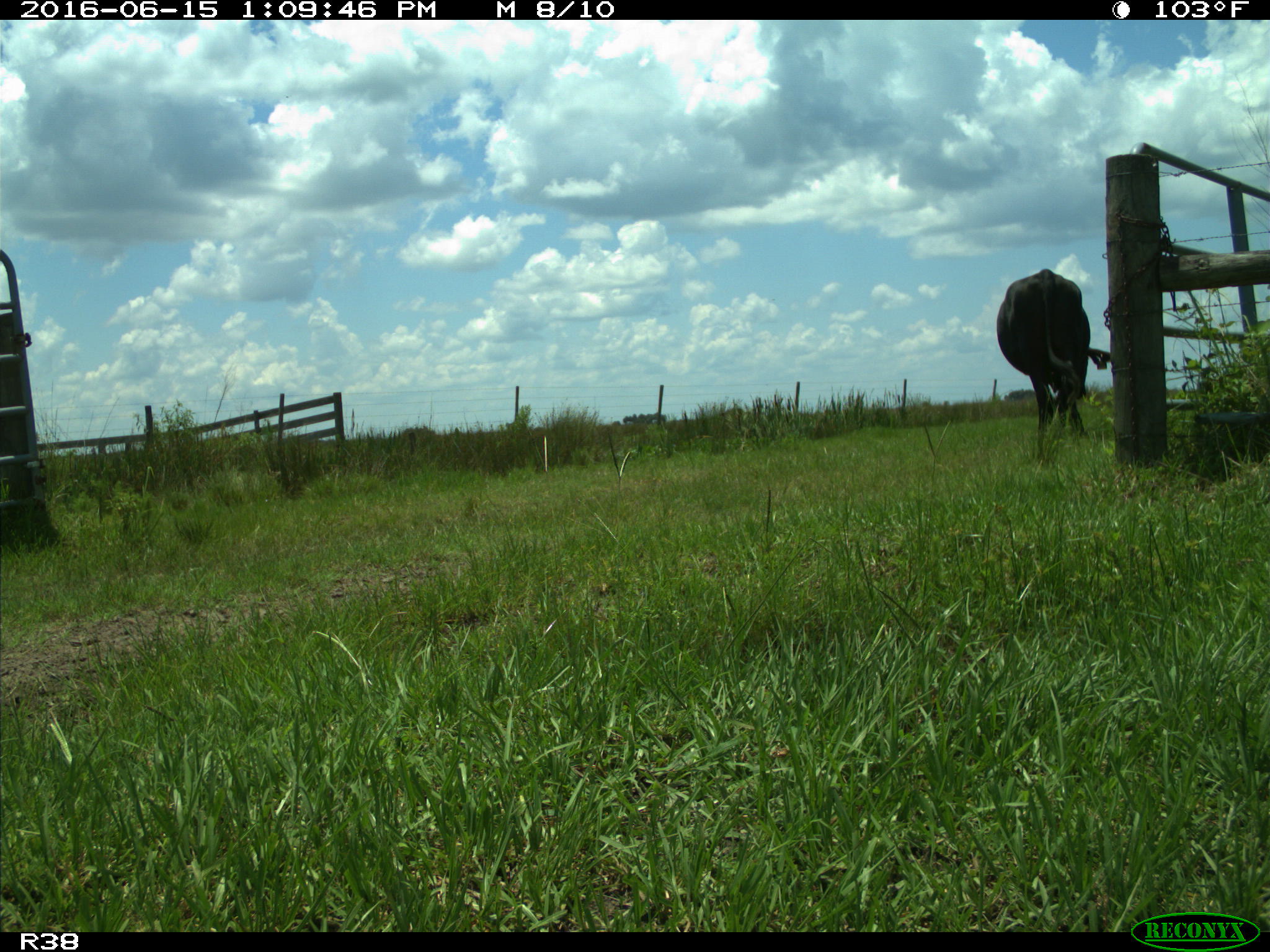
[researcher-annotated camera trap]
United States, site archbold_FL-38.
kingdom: Animalia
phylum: Chordata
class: Mammalia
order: Artiodactyla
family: Bovidae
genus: Bos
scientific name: Bos taurus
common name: domestic cow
Bos taurus (domestic cow).